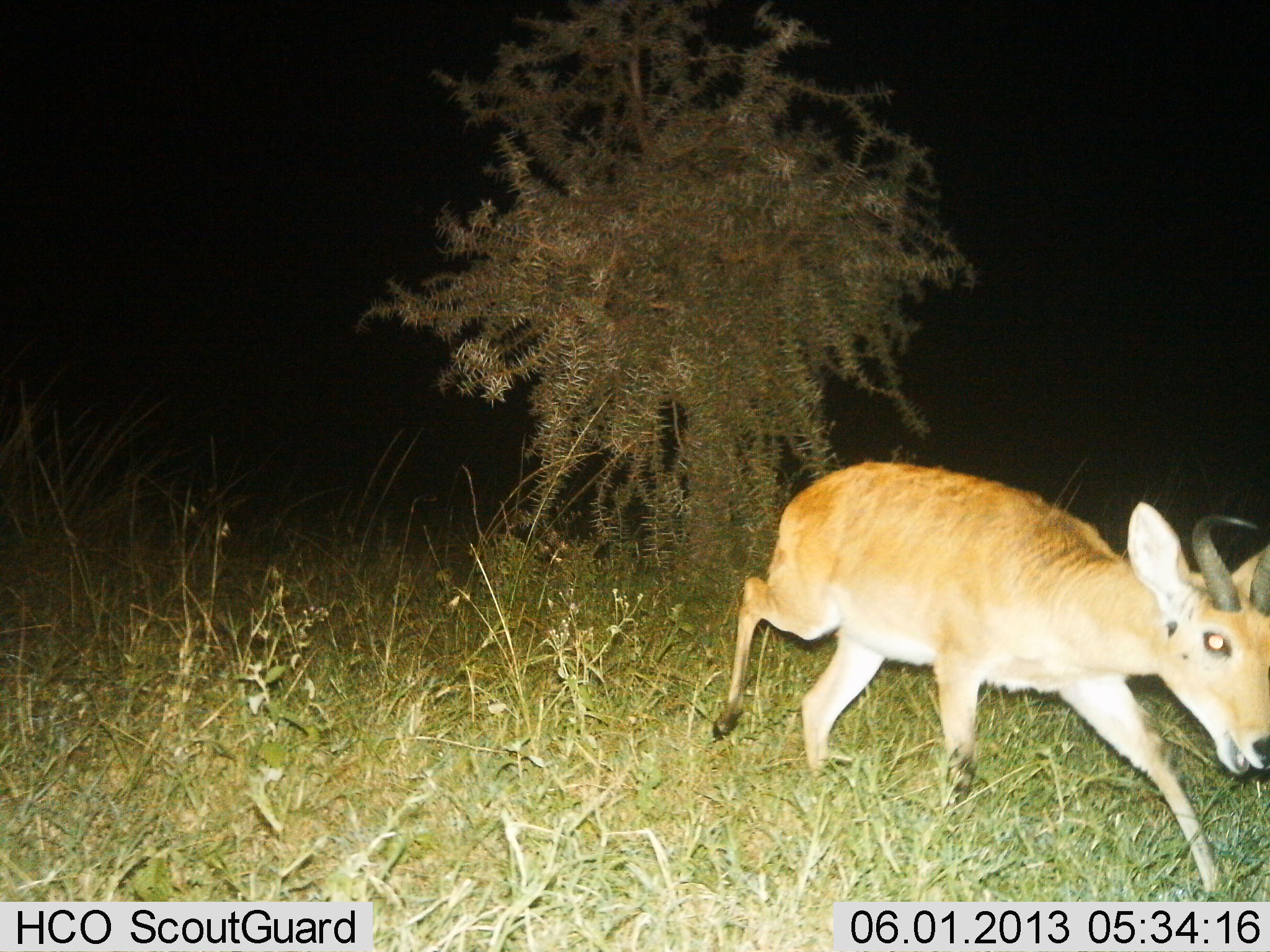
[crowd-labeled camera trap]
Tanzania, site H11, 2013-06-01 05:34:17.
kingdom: Animalia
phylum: Chordata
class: Mammalia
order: Artiodactyla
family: Bovidae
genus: Redunca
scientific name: Redunca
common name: reedbuck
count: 1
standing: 9%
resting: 0%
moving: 94%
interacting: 0%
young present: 3%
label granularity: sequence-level